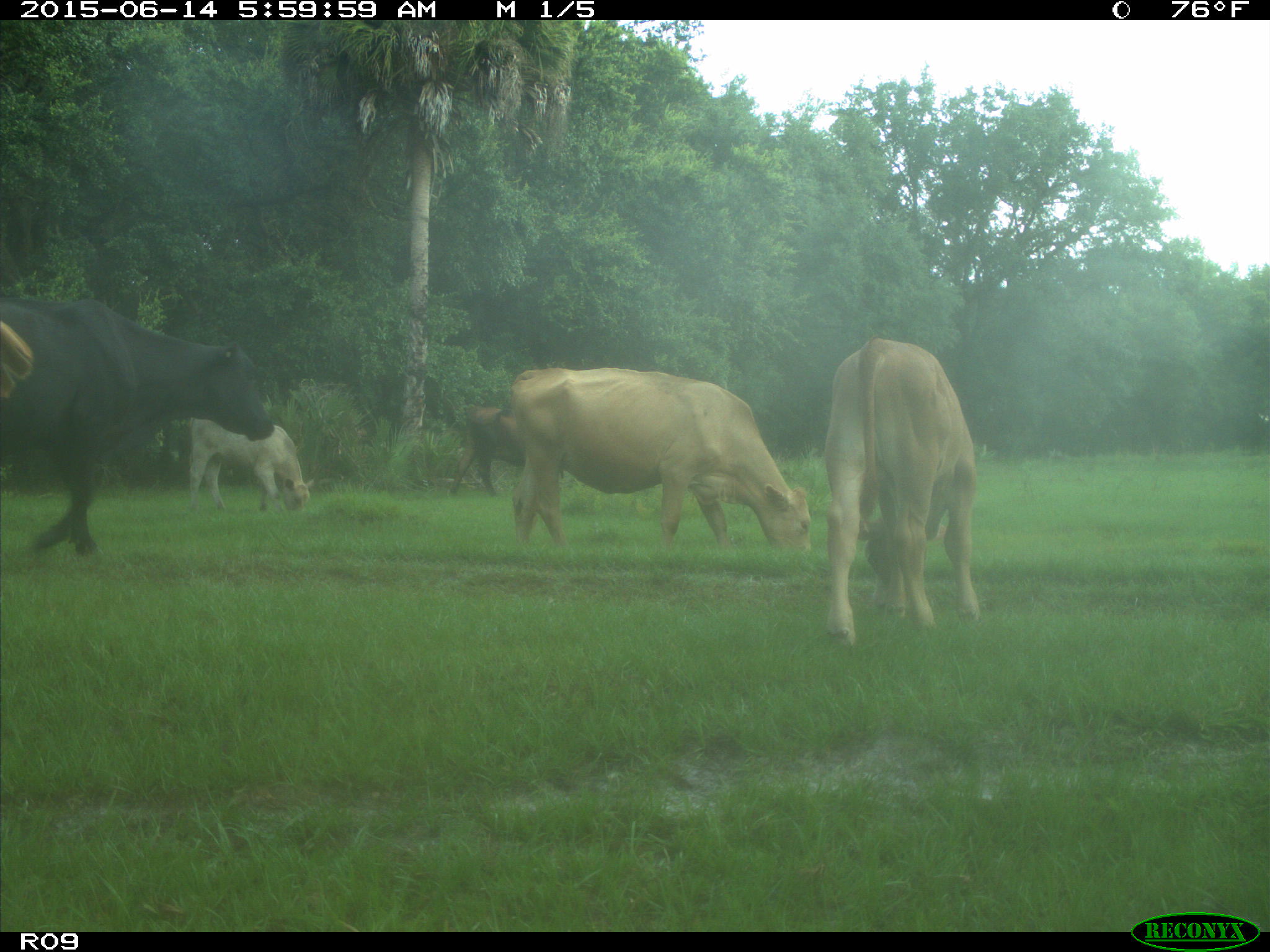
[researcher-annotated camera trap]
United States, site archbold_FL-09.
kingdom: Animalia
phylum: Chordata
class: Mammalia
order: Artiodactyla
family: Bovidae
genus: Bos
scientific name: Bos taurus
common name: domestic cow